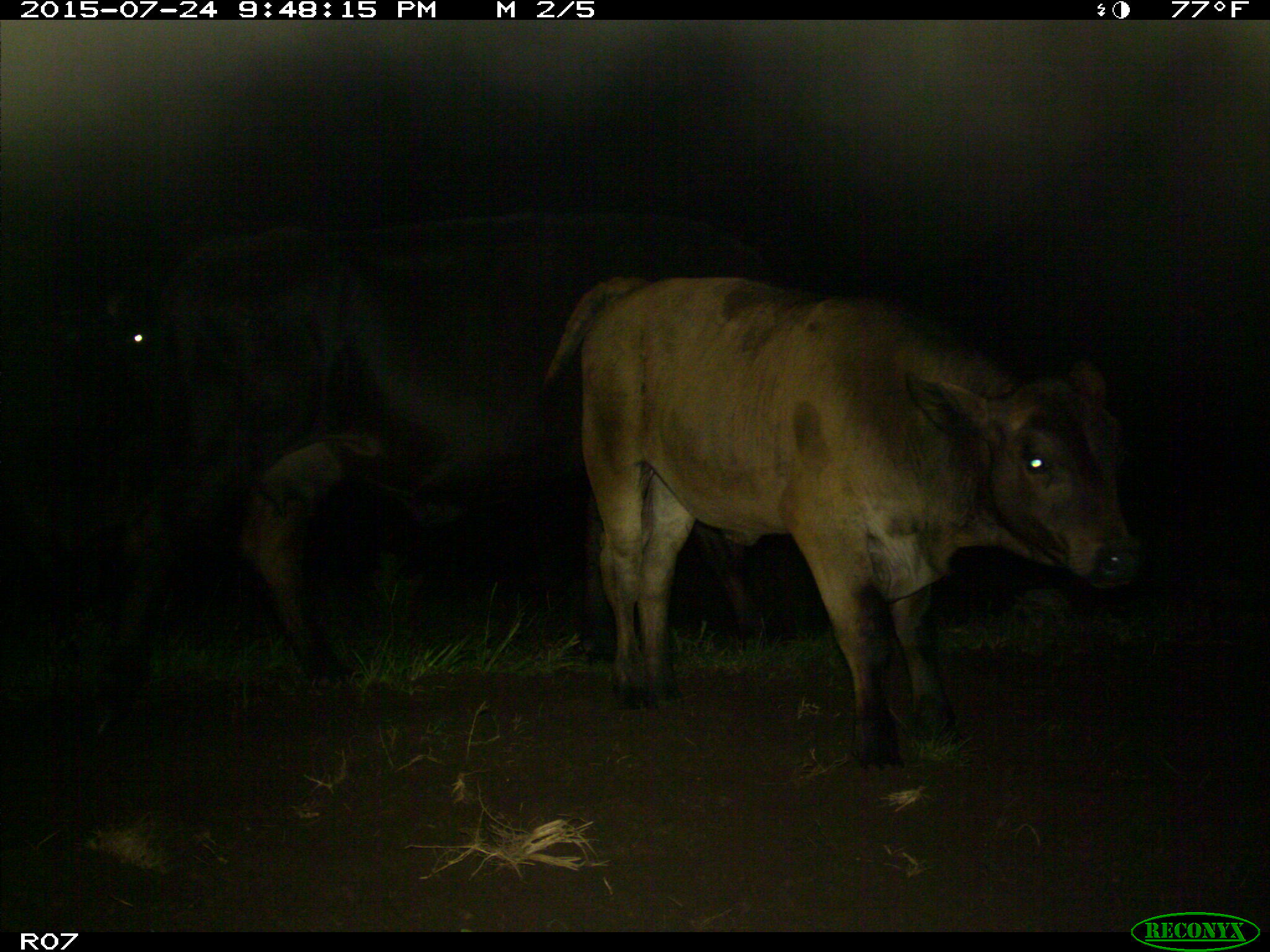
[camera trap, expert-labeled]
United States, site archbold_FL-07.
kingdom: Animalia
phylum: Chordata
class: Mammalia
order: Artiodactyla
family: Bovidae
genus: Bos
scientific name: Bos taurus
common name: domestic cow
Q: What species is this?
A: Bos taurus (domestic cow).